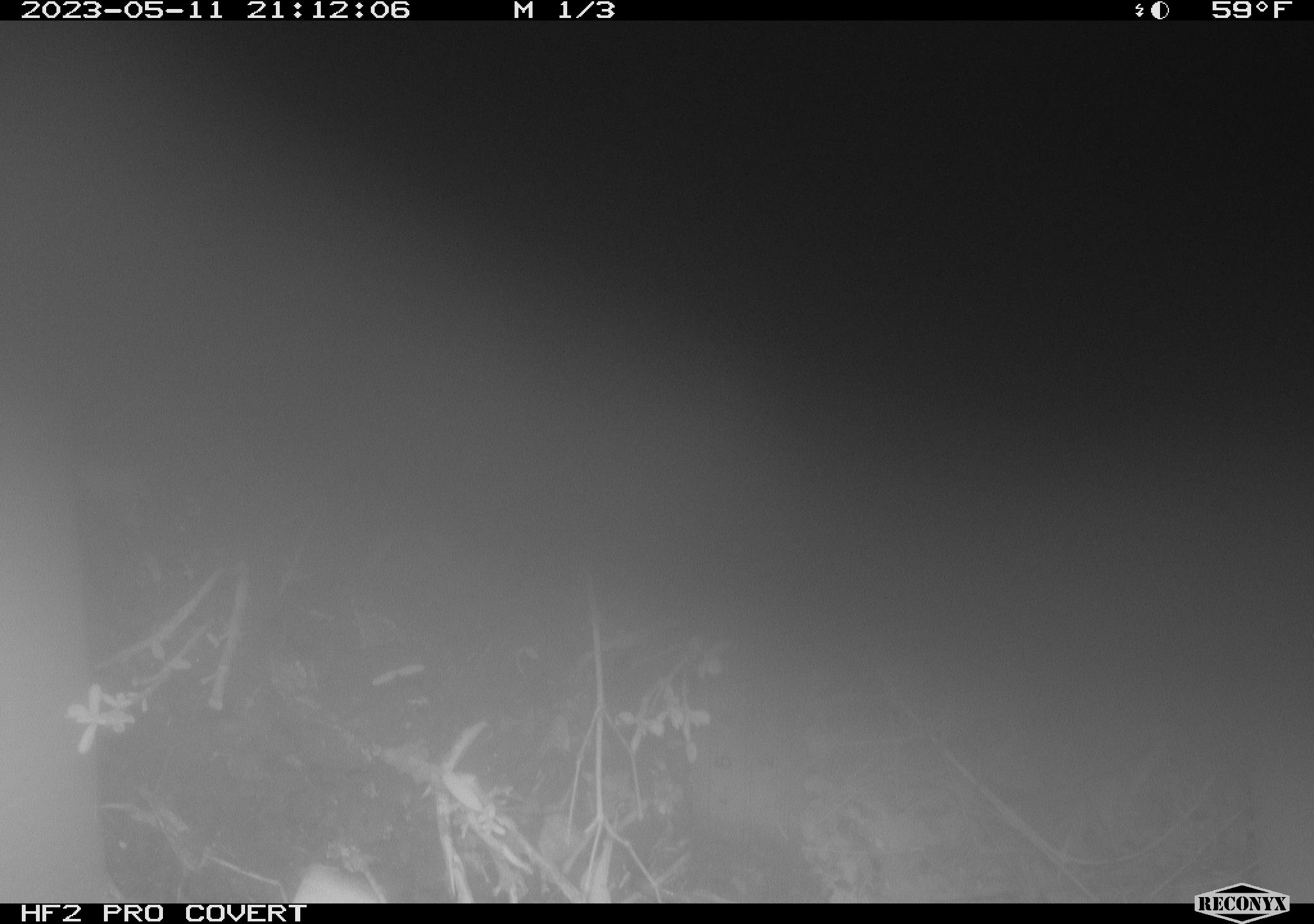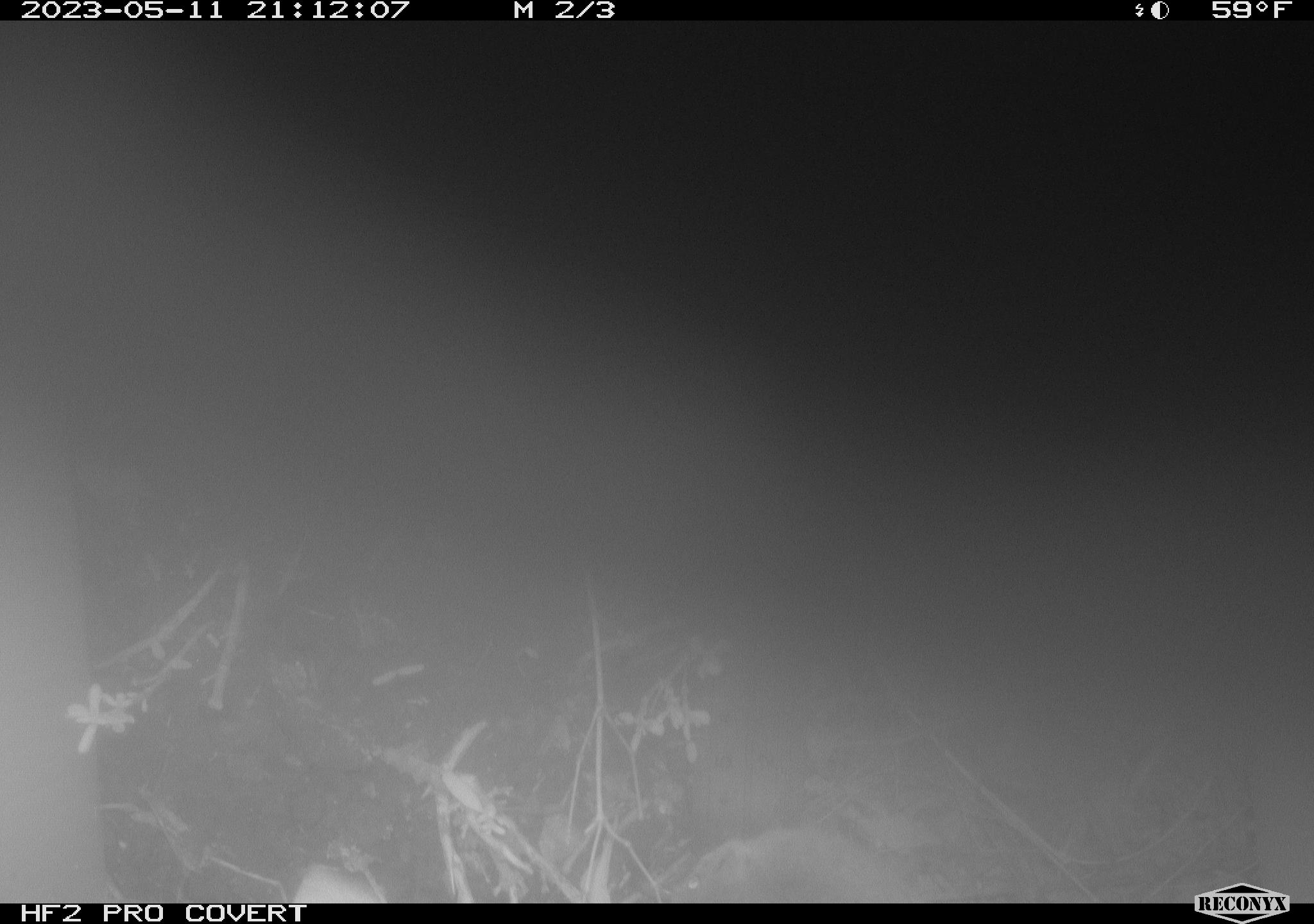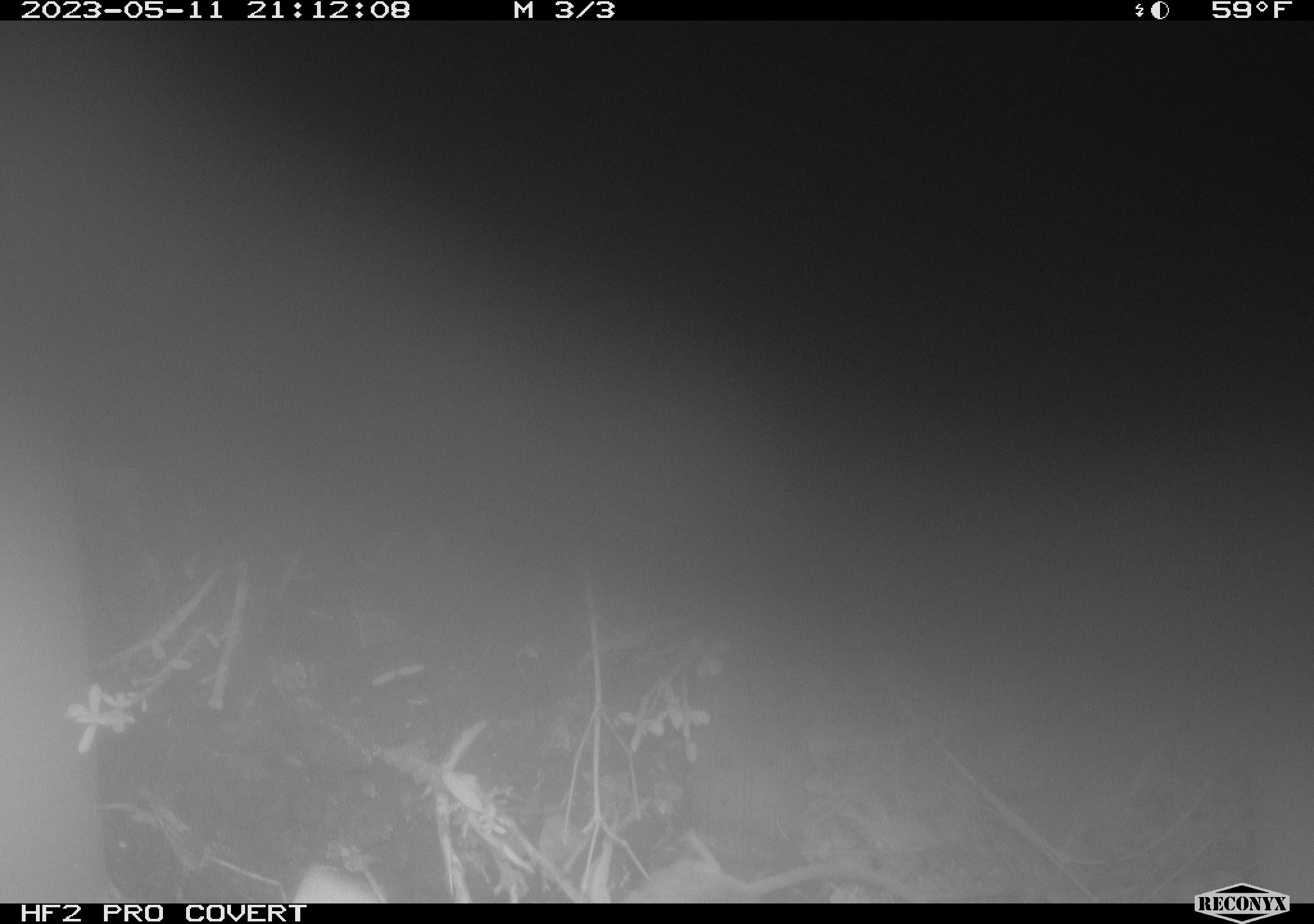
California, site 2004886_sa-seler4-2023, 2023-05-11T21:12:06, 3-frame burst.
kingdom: Animalia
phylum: Chordata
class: Mammalia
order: Rodentia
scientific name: Rodentia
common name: mouse species